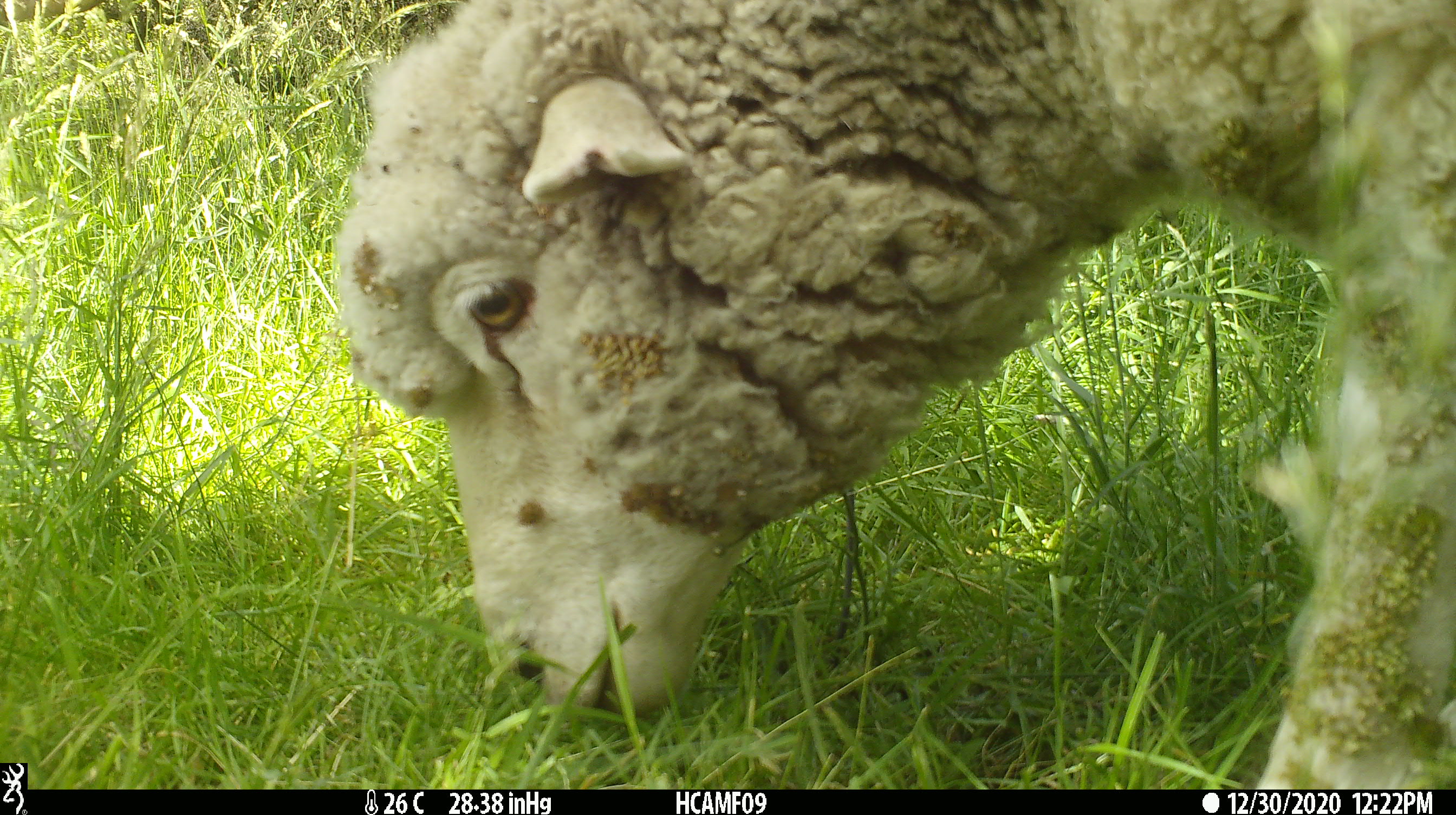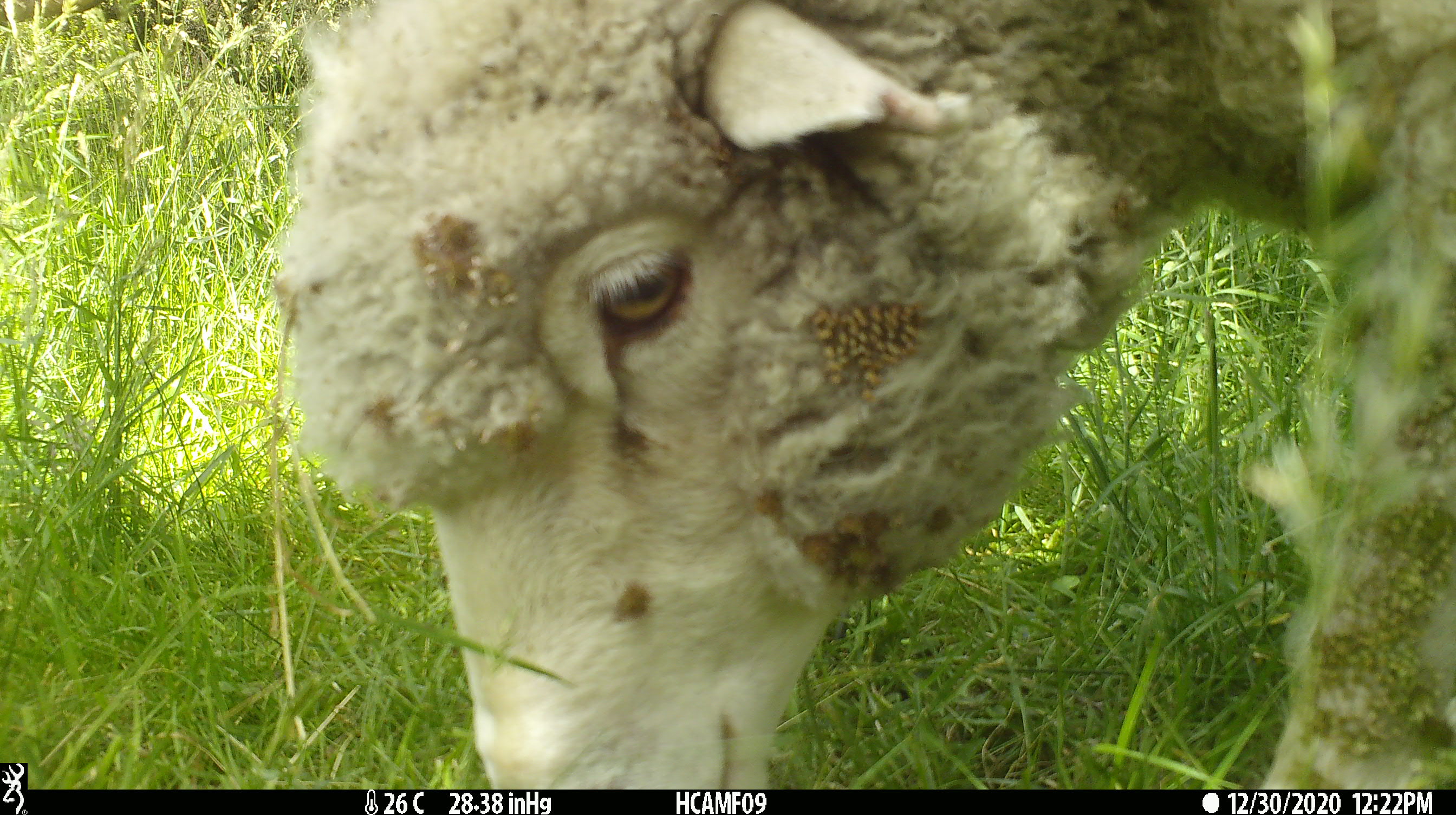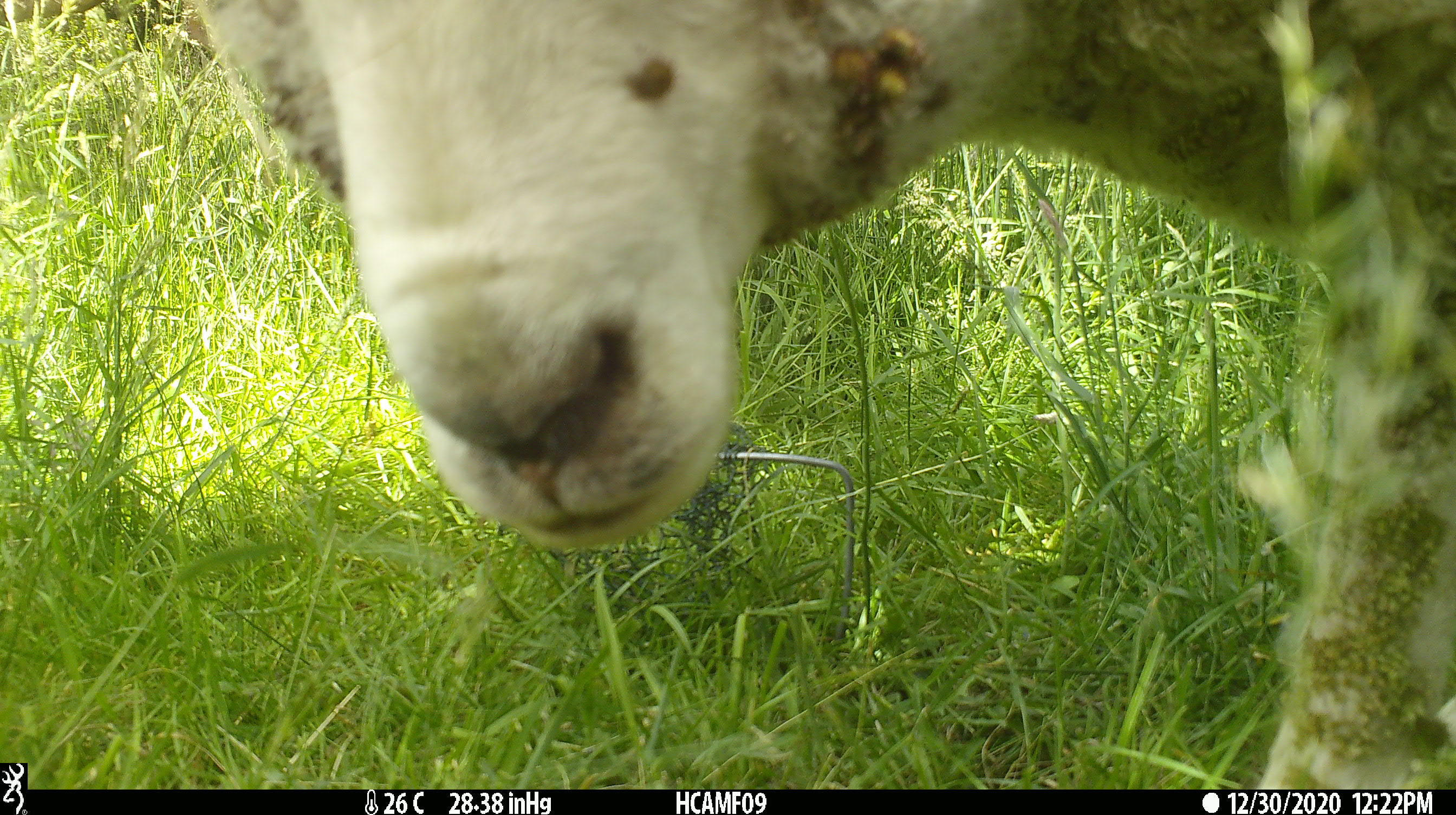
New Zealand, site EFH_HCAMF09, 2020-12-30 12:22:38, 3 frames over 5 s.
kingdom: Animalia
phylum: Chordata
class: Mammalia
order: Artiodactyla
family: Bovidae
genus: Ovis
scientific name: Ovis aries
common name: domestic sheep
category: sheep